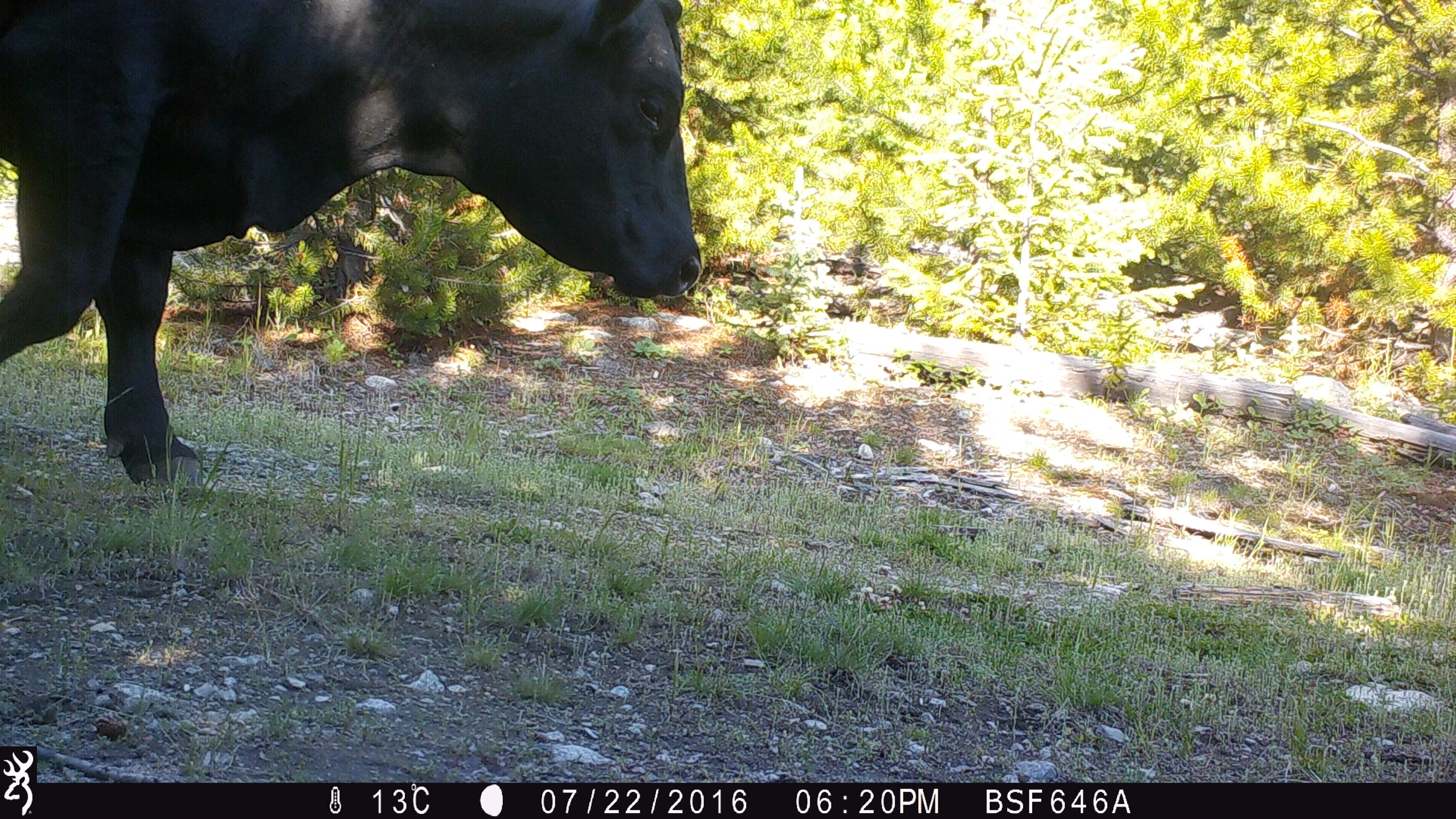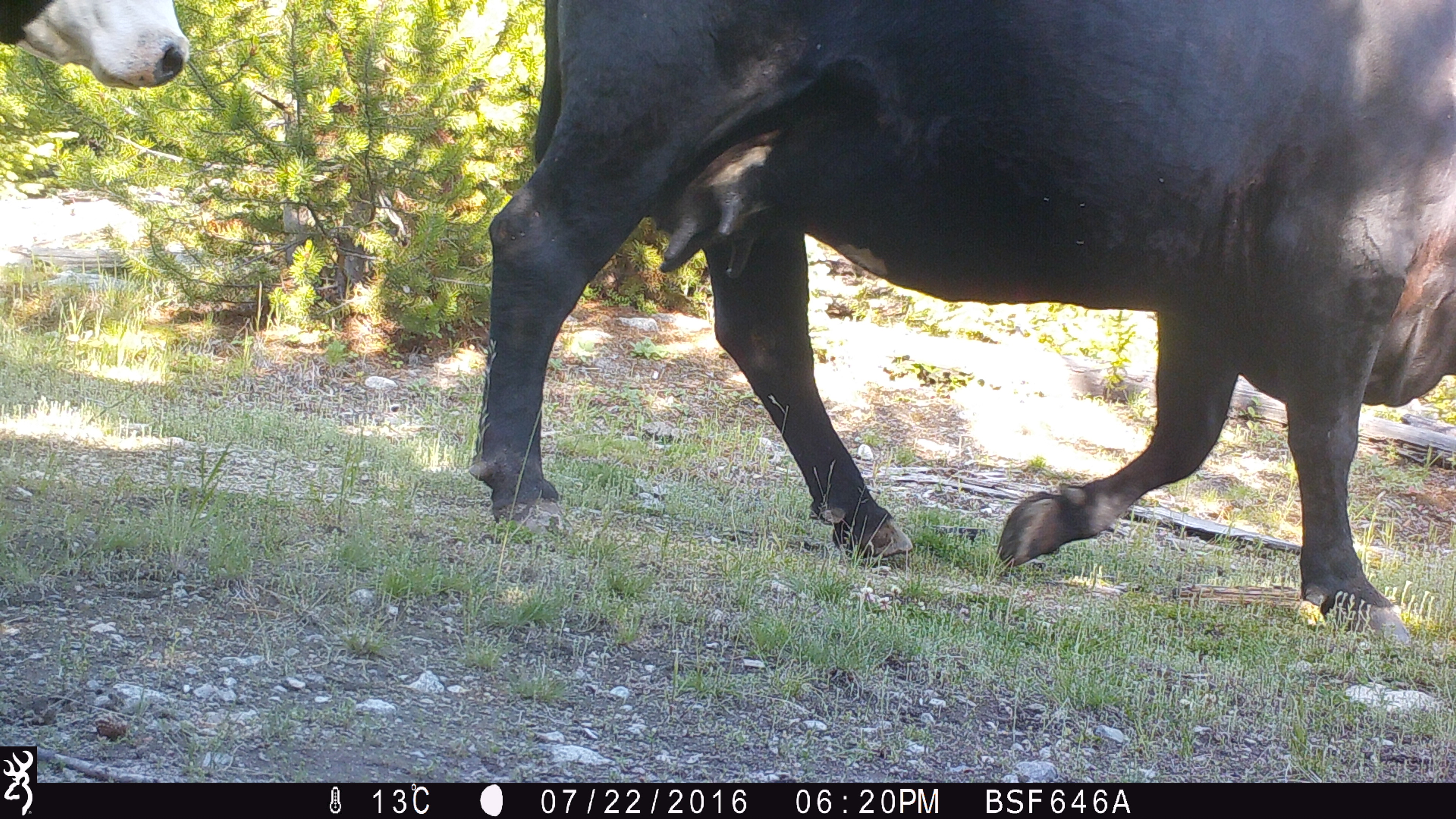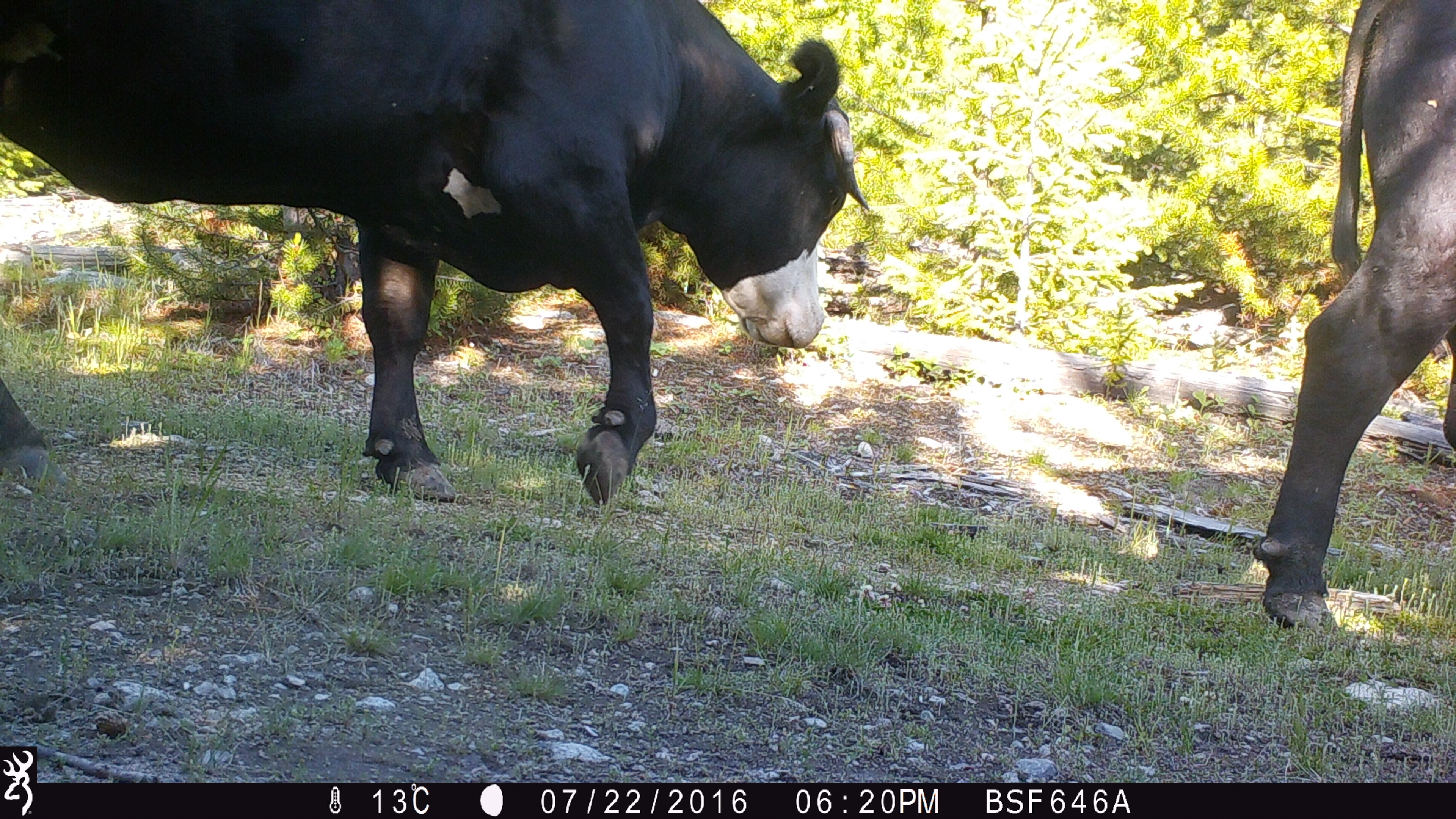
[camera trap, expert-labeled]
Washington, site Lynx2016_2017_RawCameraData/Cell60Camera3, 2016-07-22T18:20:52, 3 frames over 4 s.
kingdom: Animalia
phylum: Chordata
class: Mammalia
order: Artiodactyla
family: Bovidae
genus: Bos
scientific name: Bos taurus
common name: domestic cattle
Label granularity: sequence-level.